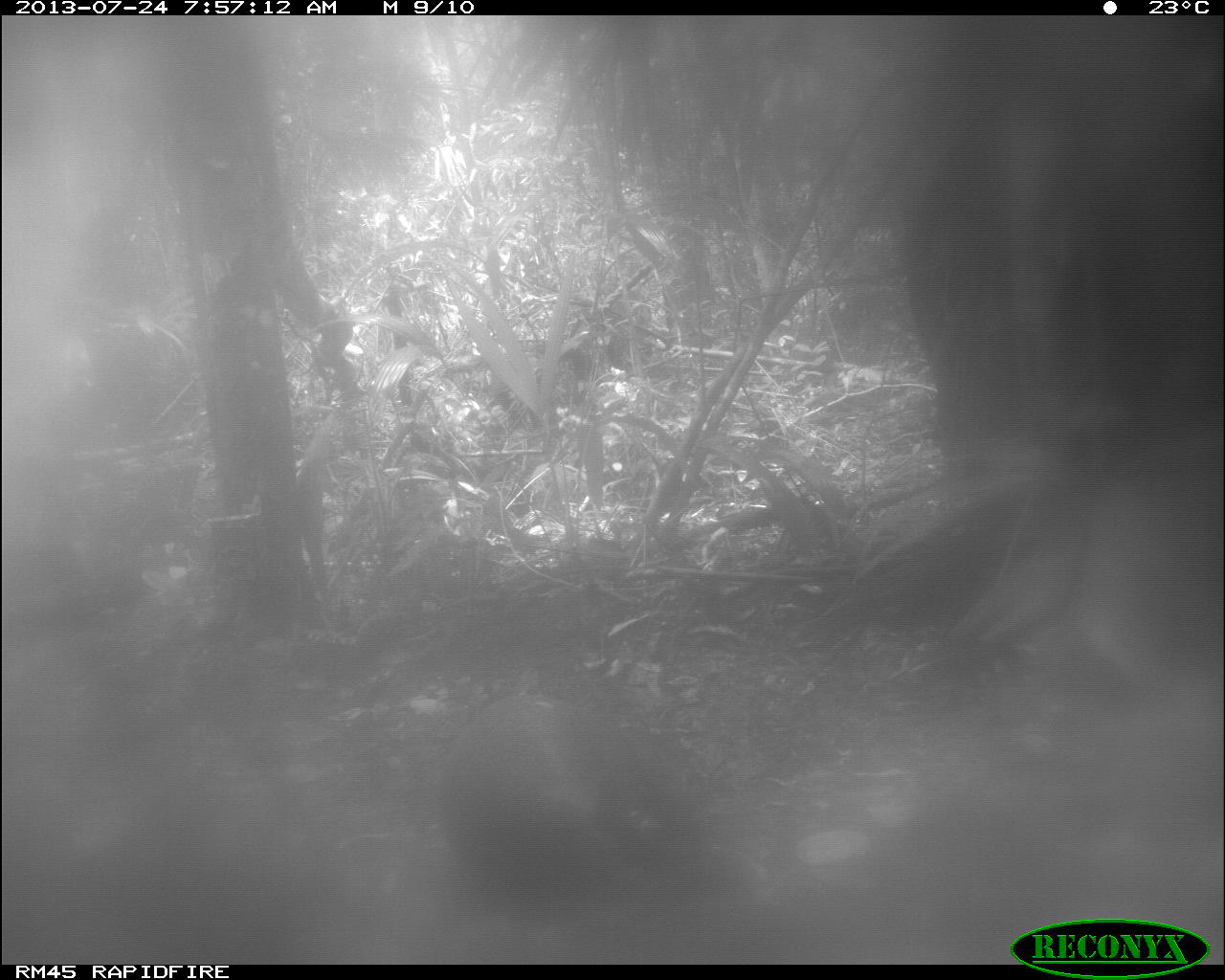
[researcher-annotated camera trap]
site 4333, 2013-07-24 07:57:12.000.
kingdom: Animalia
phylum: Chordata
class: Mammalia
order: Rodentia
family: Dasyproctidae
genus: Dasyprocta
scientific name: Dasyprocta punctata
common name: central american agouti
Dasyprocta punctata (central american agouti), count 1.